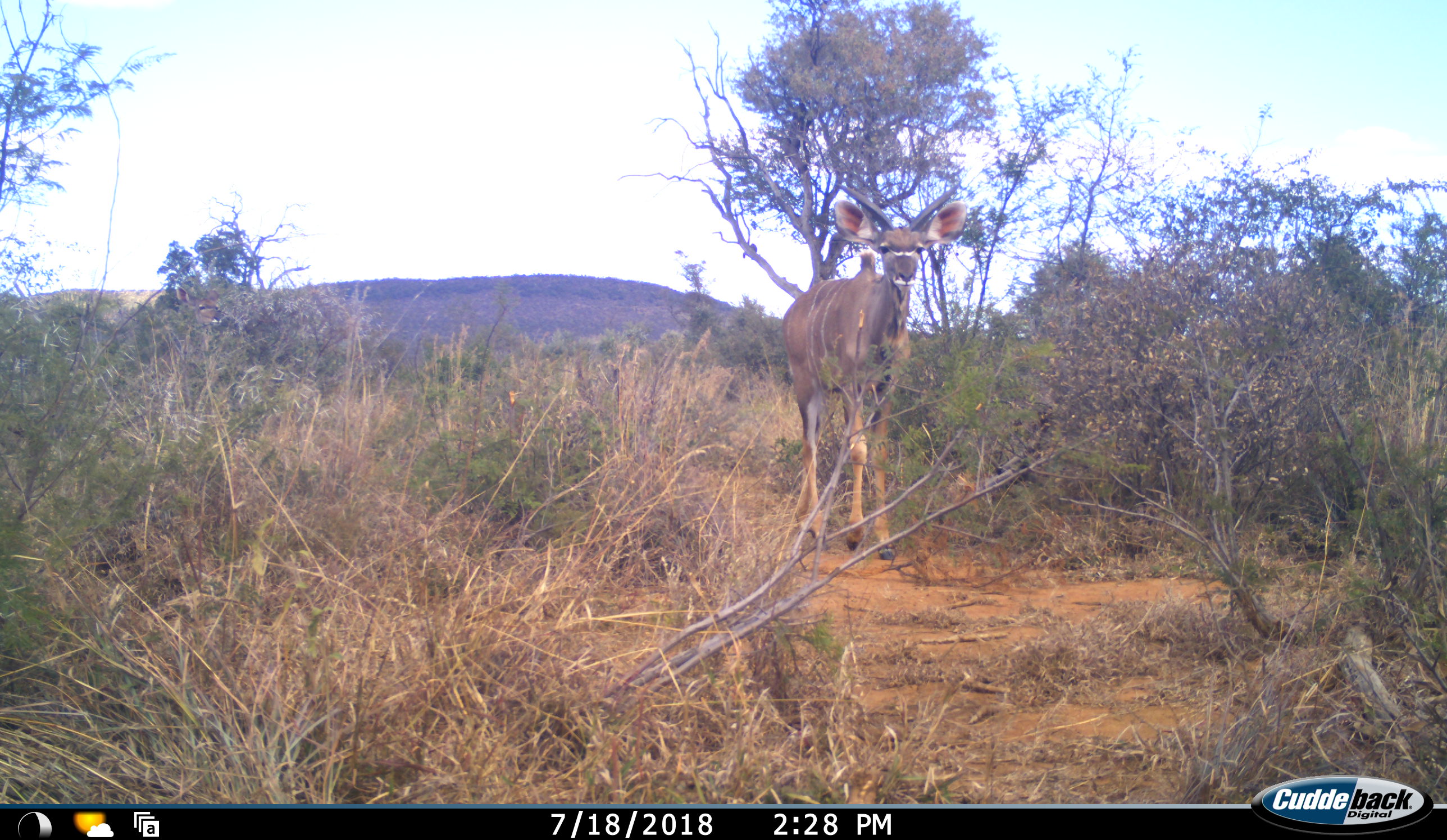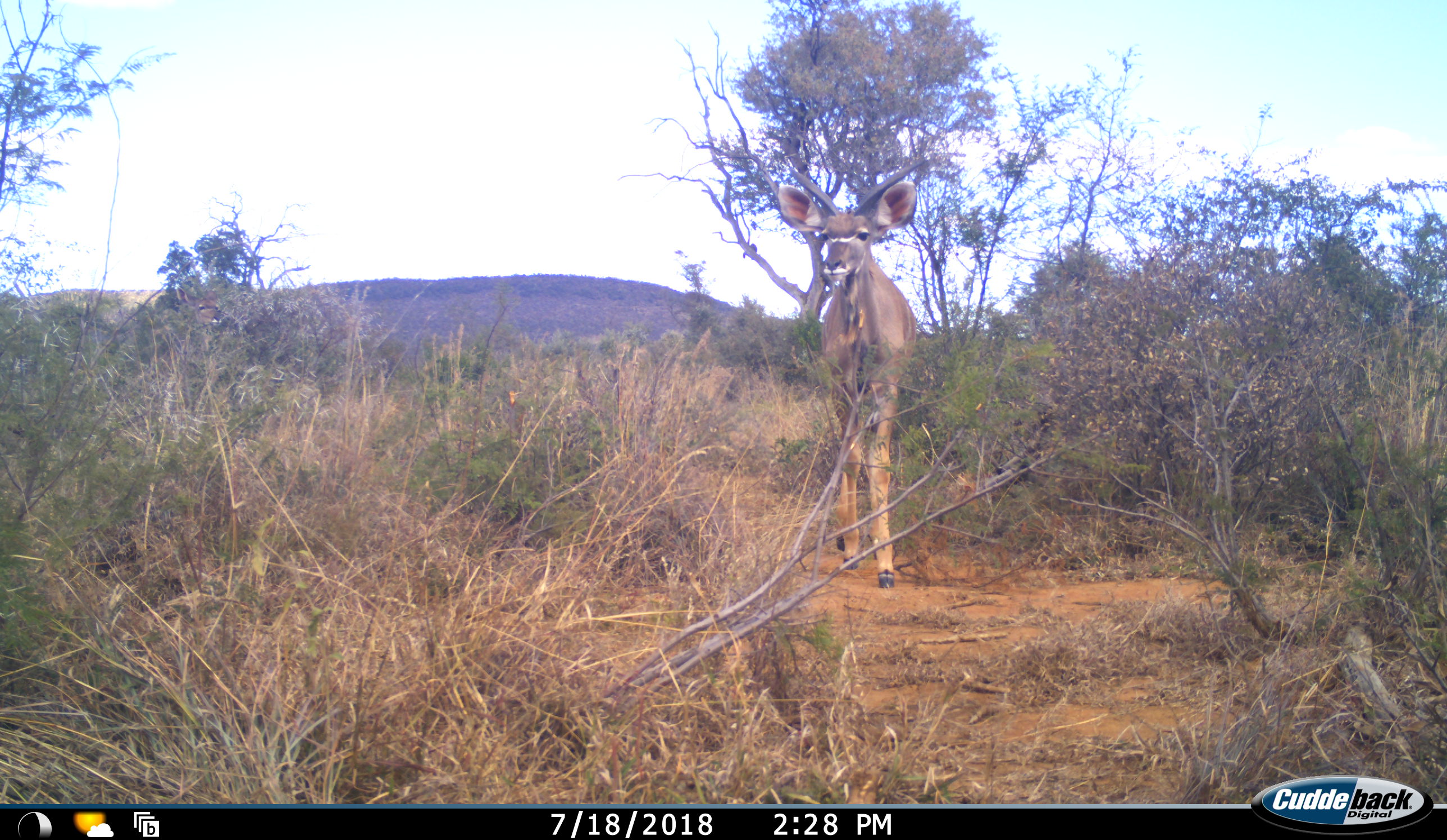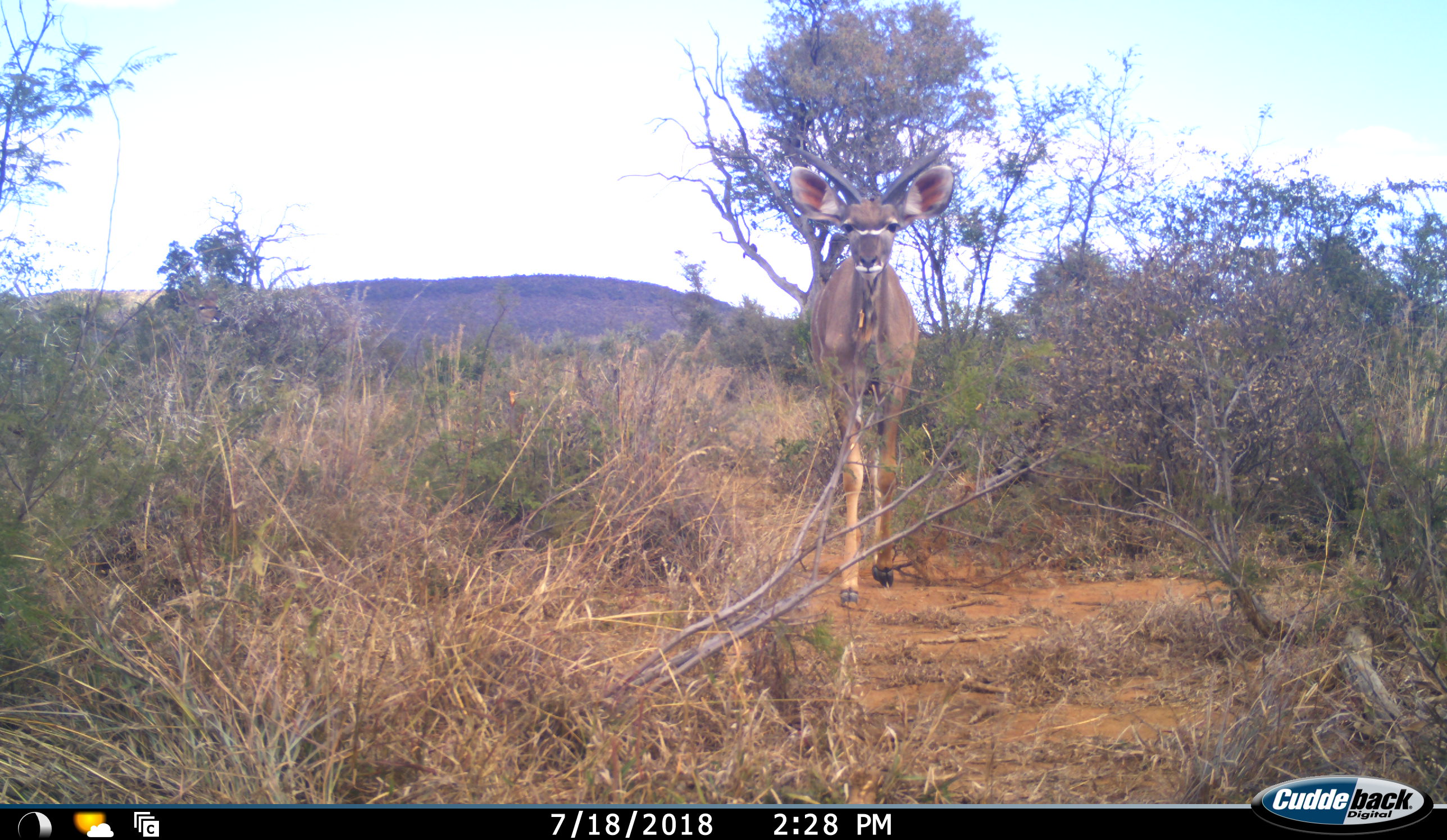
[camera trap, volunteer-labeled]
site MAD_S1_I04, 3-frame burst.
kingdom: Animalia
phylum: Chordata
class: Mammalia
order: Artiodactyla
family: Bovidae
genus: Tragelaphus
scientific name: Tragelaphus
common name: kudu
Kudu (Tragelaphus), count 1. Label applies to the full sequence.